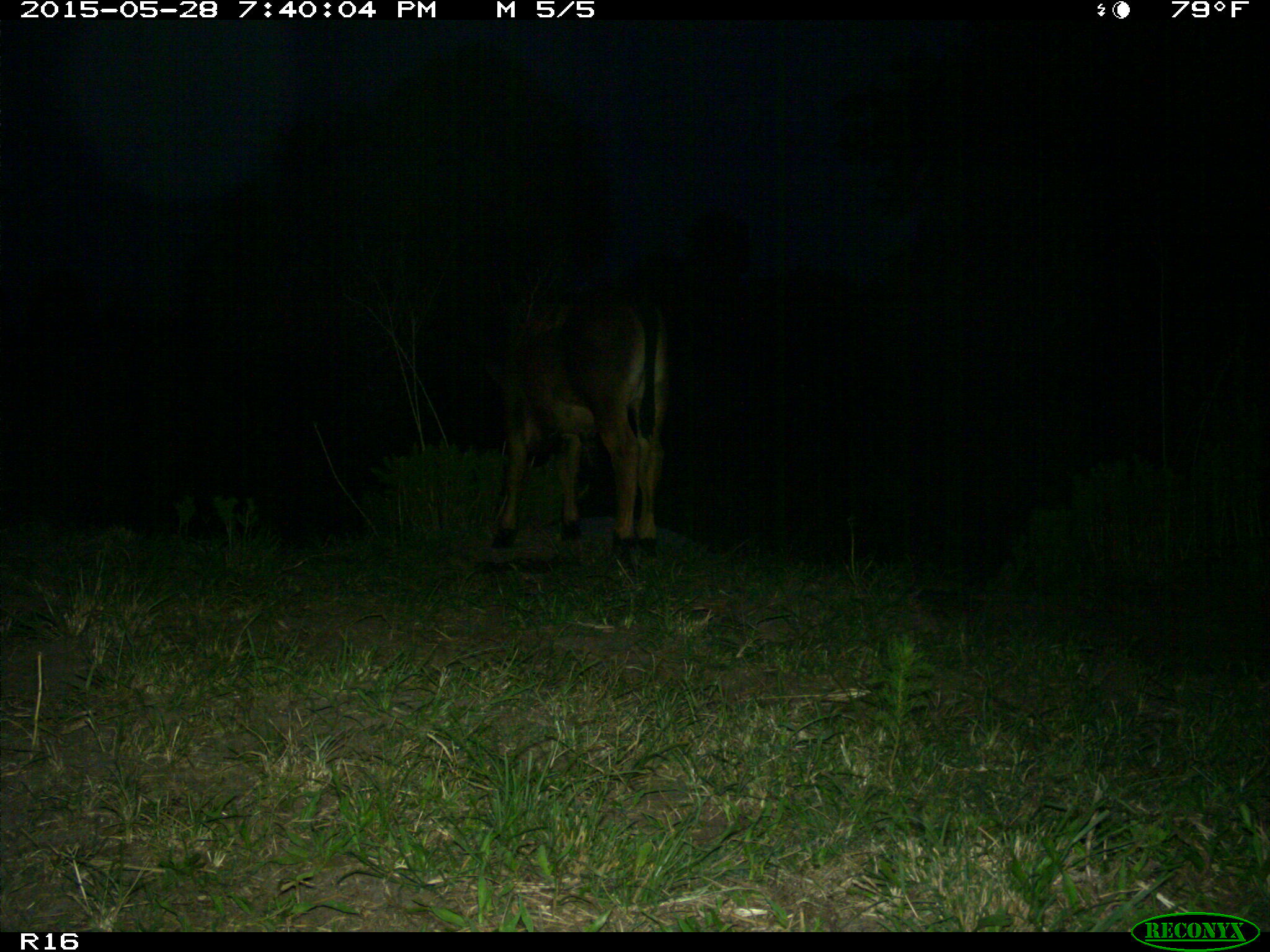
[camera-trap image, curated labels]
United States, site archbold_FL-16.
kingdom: Animalia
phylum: Chordata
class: Mammalia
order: Artiodactyla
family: Bovidae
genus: Bos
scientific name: Bos taurus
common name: domestic cow